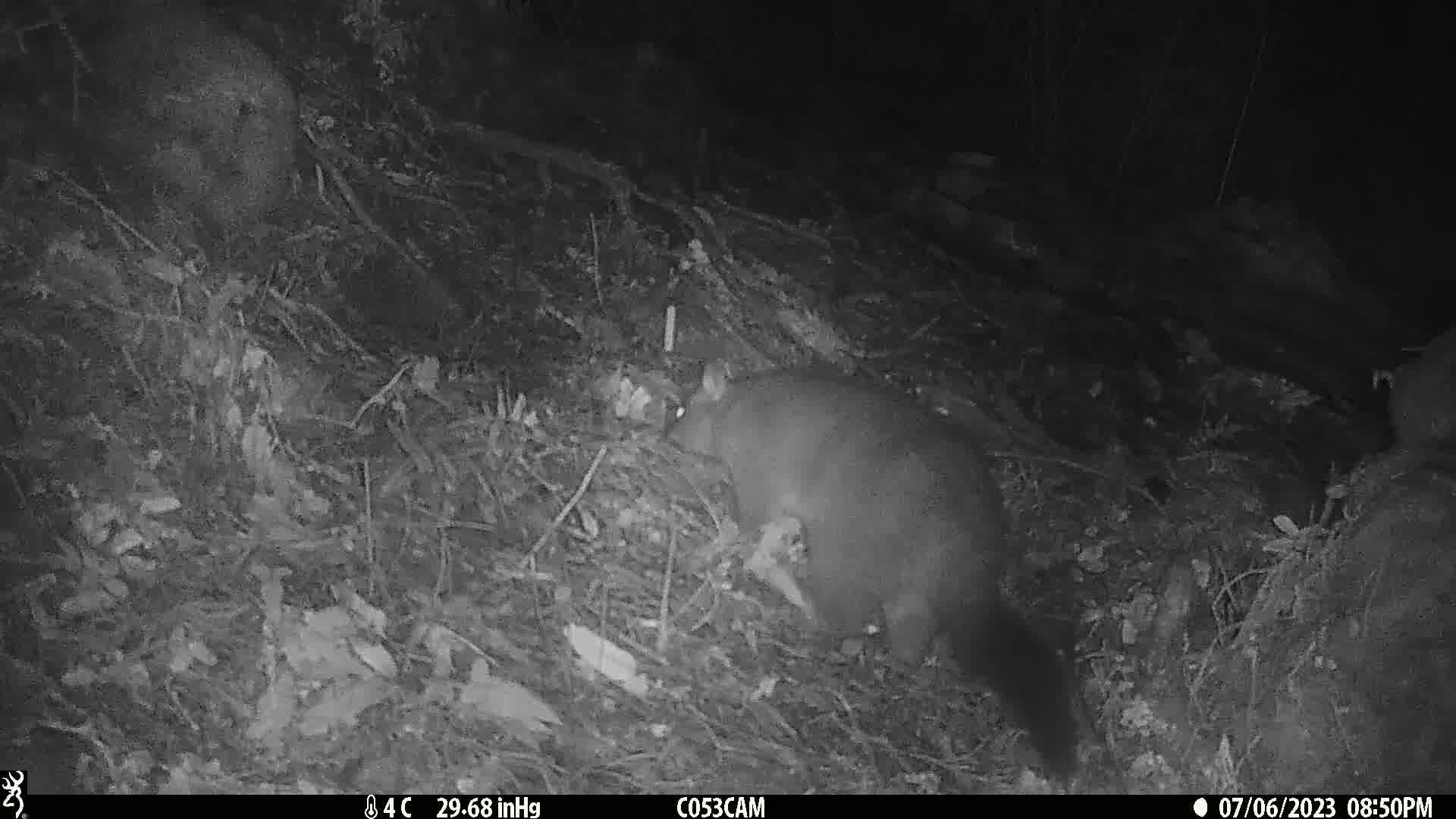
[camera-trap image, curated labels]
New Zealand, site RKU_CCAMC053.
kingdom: Animalia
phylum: Chordata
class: Mammalia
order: Diprotodontia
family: Phalangeridae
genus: Trichosurus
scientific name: Trichosurus vulpecula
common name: common brushtail possum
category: possum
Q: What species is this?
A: Possum (common brushtail possum) (Trichosurus vulpecula).